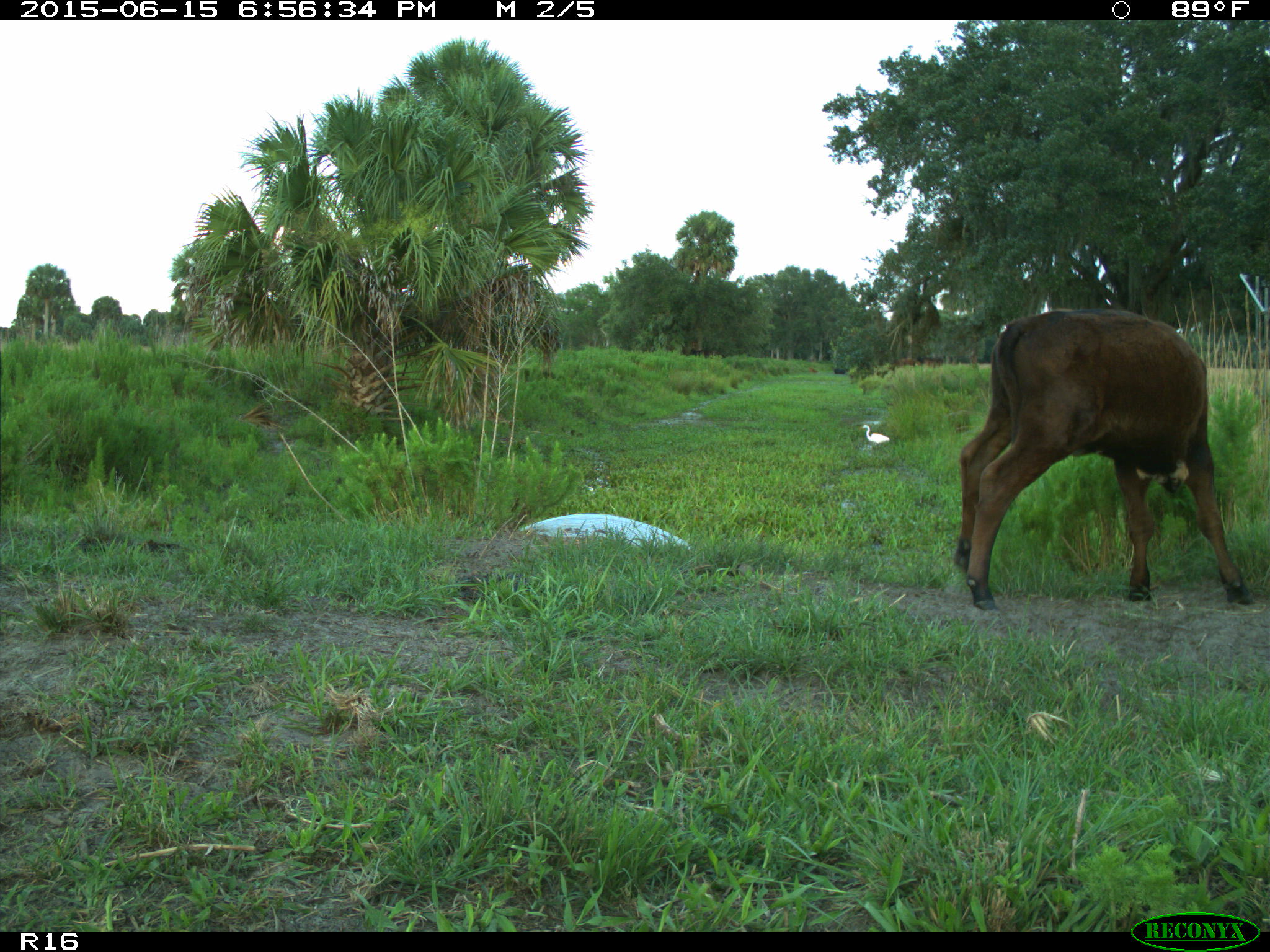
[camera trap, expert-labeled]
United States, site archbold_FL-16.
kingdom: Animalia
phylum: Chordata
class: Mammalia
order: Artiodactyla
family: Bovidae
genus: Bos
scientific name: Bos taurus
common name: domestic cow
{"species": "Bos taurus (domestic cow)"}